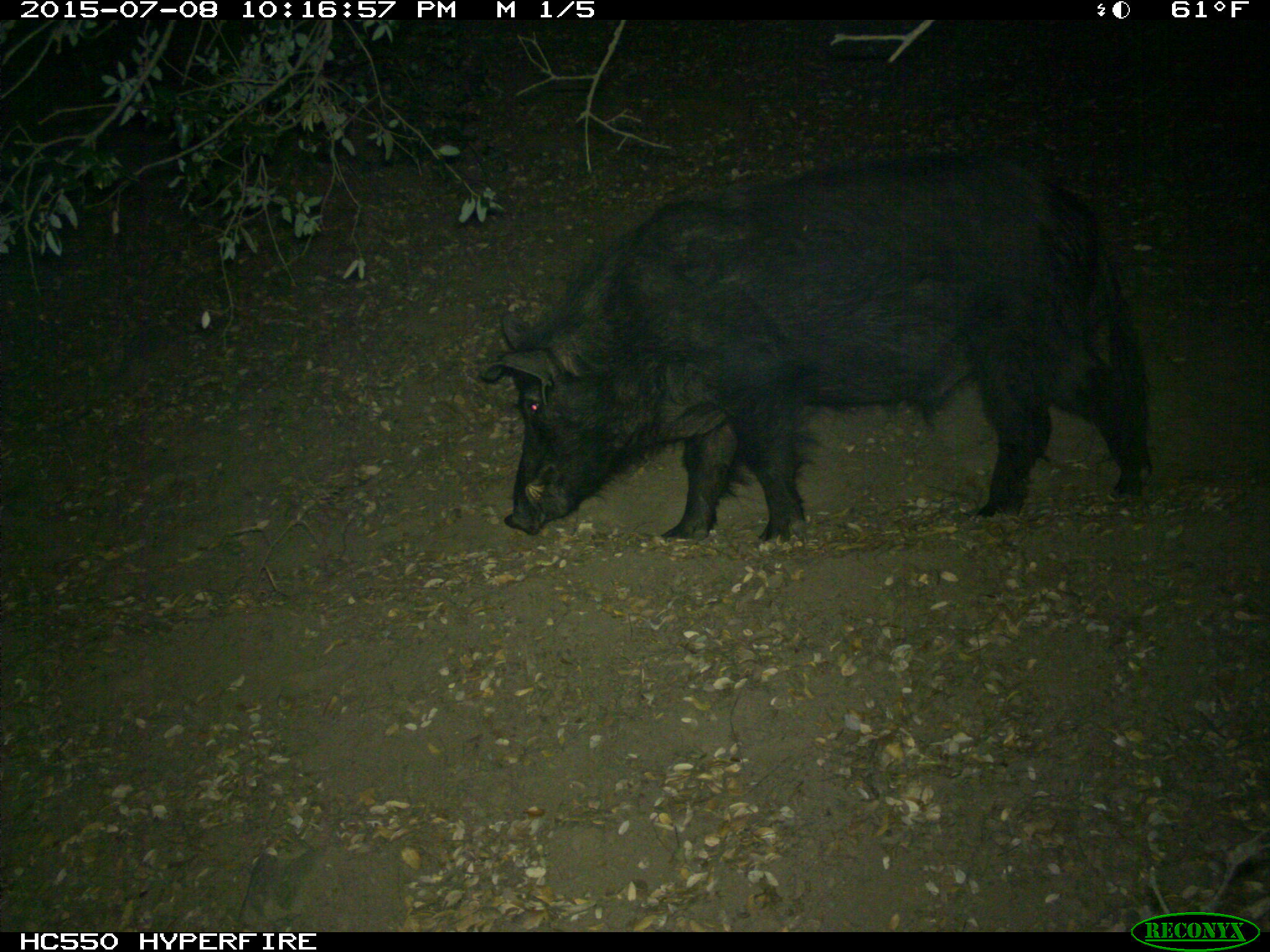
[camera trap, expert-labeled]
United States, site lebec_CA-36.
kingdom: Animalia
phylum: Chordata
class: Mammalia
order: Artiodactyla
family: Suidae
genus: Sus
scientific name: Sus scrofa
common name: wild boar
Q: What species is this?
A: Sus scrofa (wild boar).